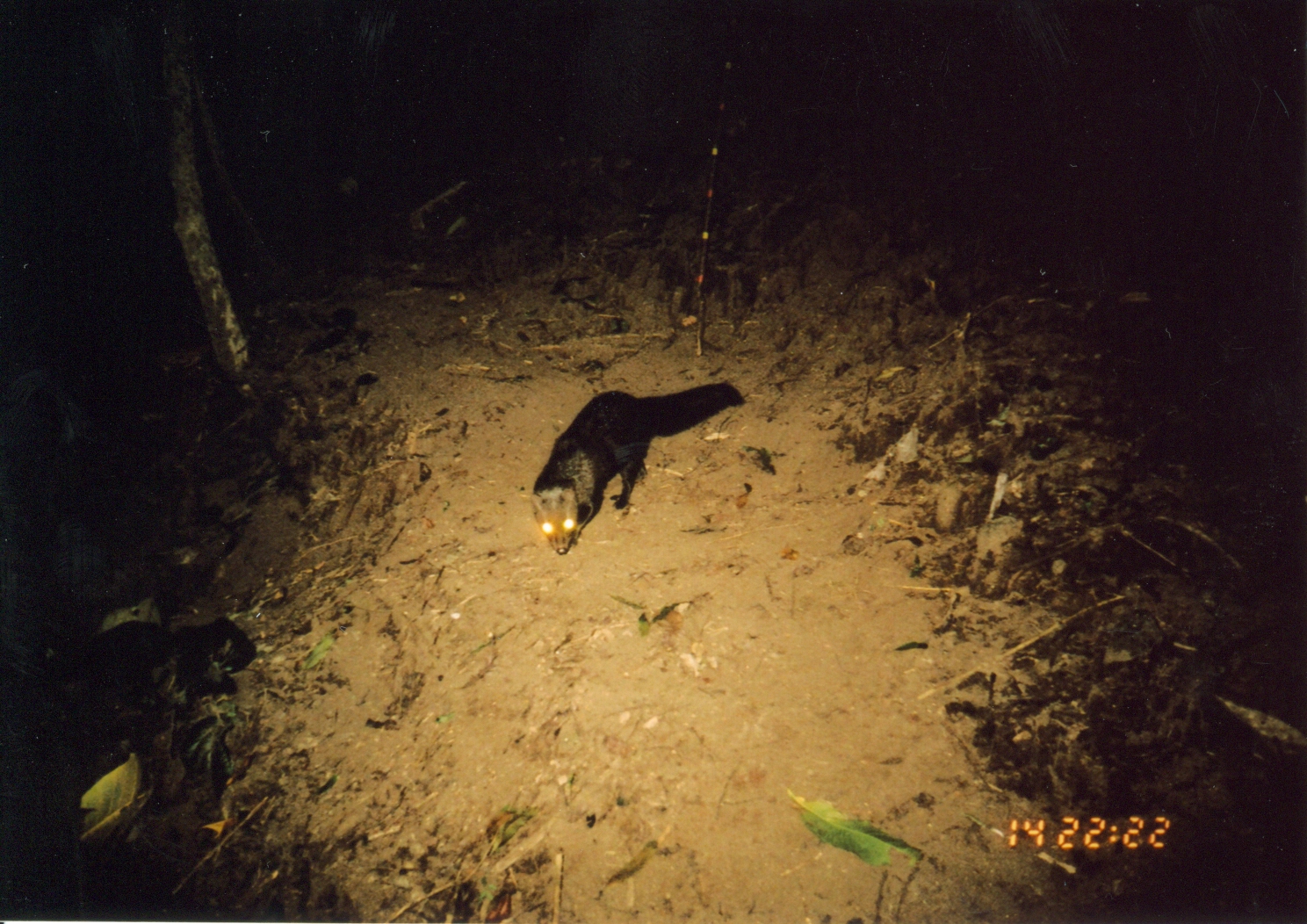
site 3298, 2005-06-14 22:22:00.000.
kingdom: Animalia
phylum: Chordata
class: Mammalia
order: Carnivora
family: Herpestidae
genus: Bdeogale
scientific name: Bdeogale crassicauda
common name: bushy-tailed mongoose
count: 1